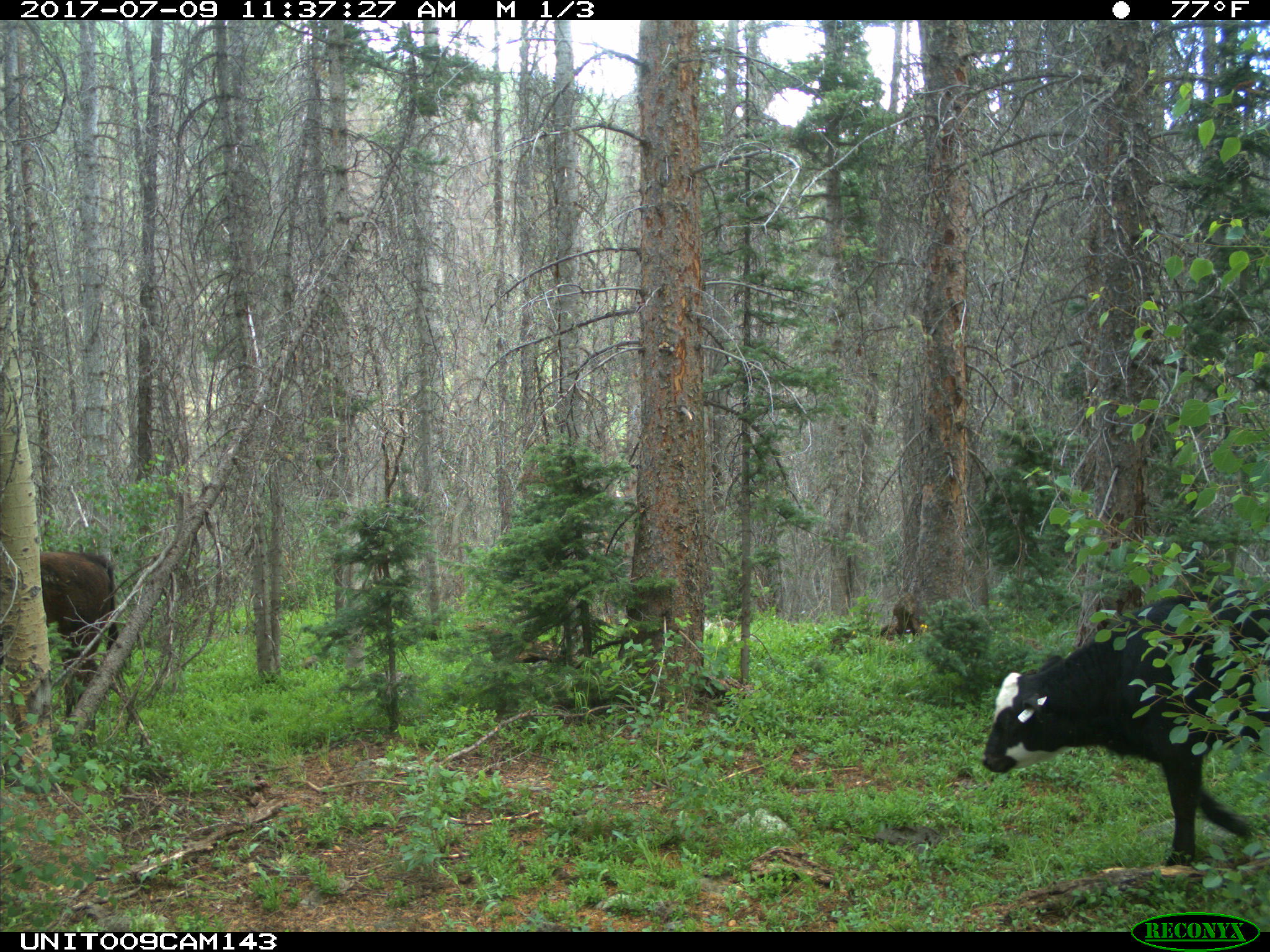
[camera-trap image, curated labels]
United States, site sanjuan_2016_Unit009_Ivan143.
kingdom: Animalia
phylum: Chordata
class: Mammalia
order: Artiodactyla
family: Bovidae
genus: Bos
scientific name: Bos taurus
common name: domestic cow